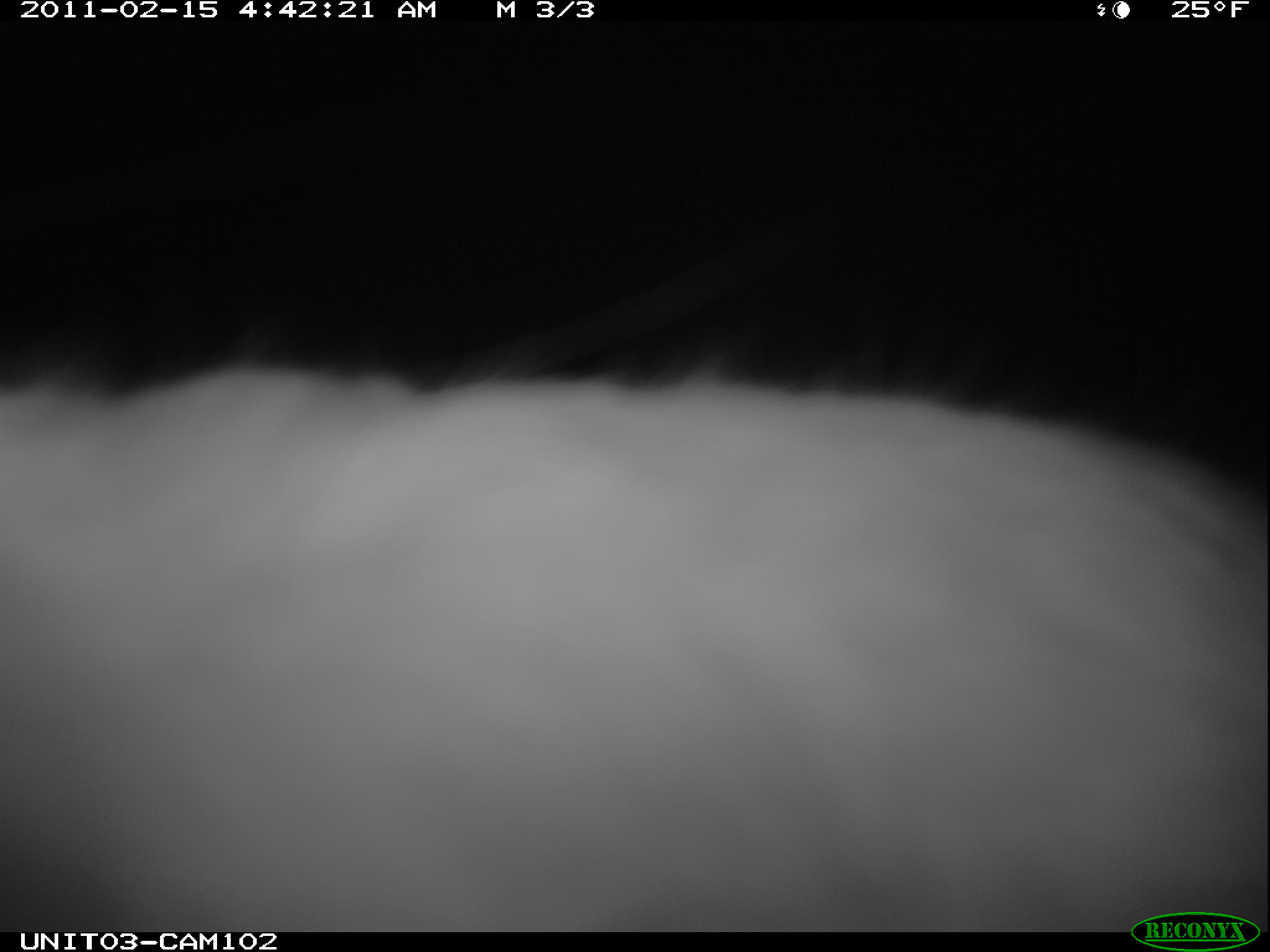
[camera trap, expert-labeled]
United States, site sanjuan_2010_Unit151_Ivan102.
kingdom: Animalia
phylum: Chordata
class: Mammalia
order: Lagomorpha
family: Leporidae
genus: Lepus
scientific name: Lepus americanus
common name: snowshoe hare